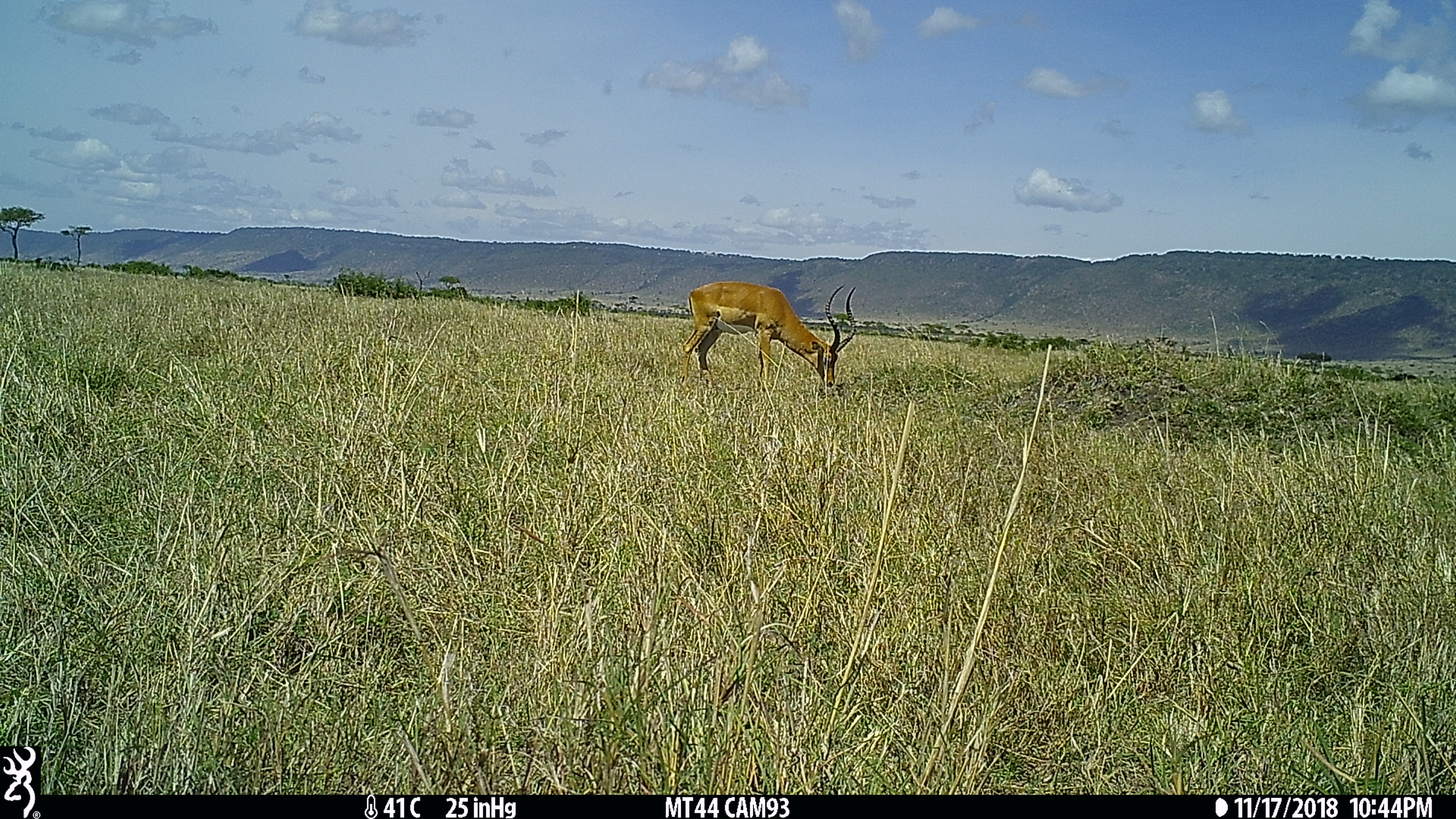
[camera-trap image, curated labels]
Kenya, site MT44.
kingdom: Animalia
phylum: Chordata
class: Mammalia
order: Artiodactyla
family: Bovidae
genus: Aepyceros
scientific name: Aepyceros melampus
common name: impala